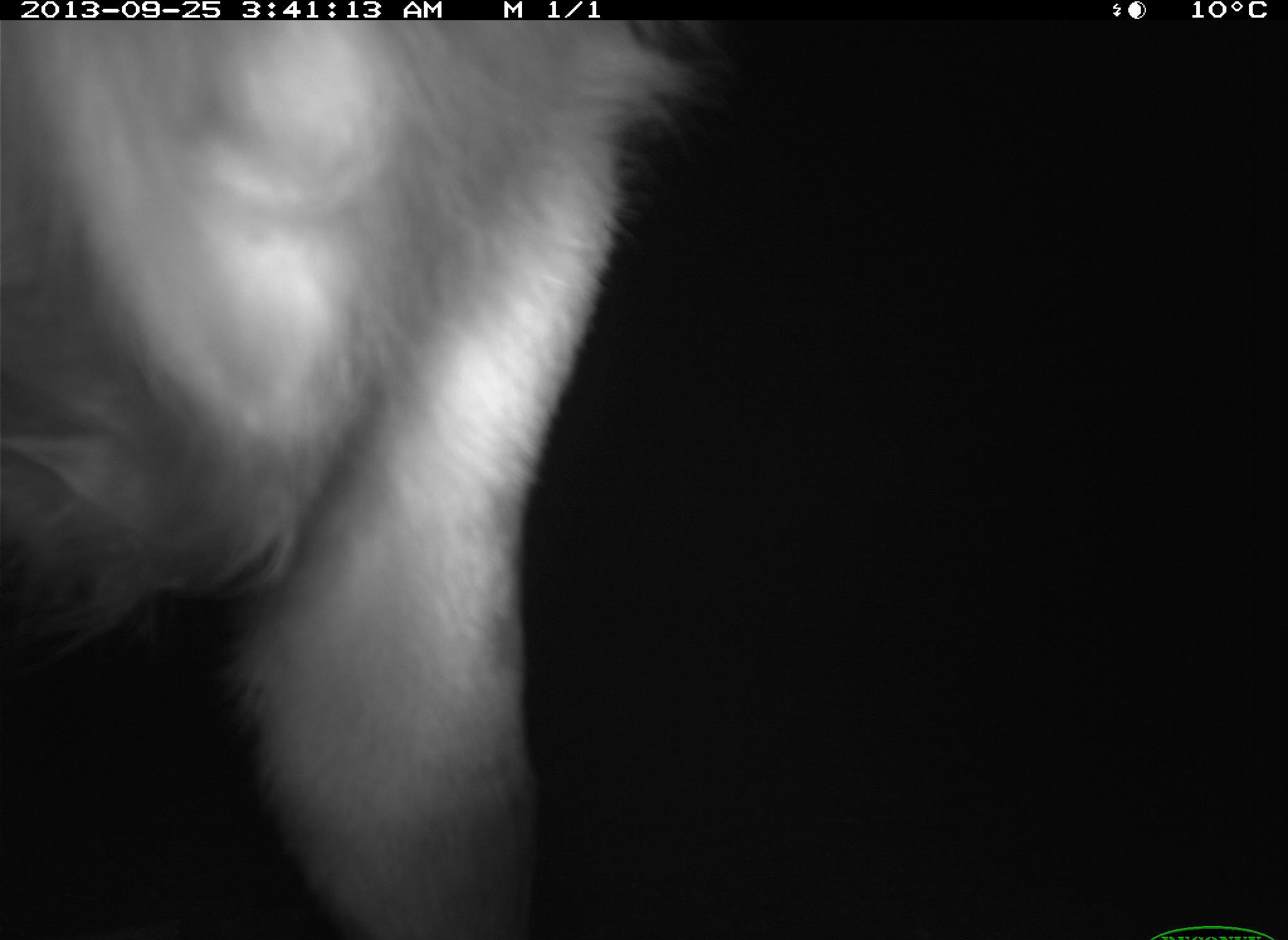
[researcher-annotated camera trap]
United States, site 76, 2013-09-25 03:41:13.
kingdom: Animalia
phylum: Chordata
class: Mammalia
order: Artiodactyla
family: Bovidae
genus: Bos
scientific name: Bos taurus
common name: cow